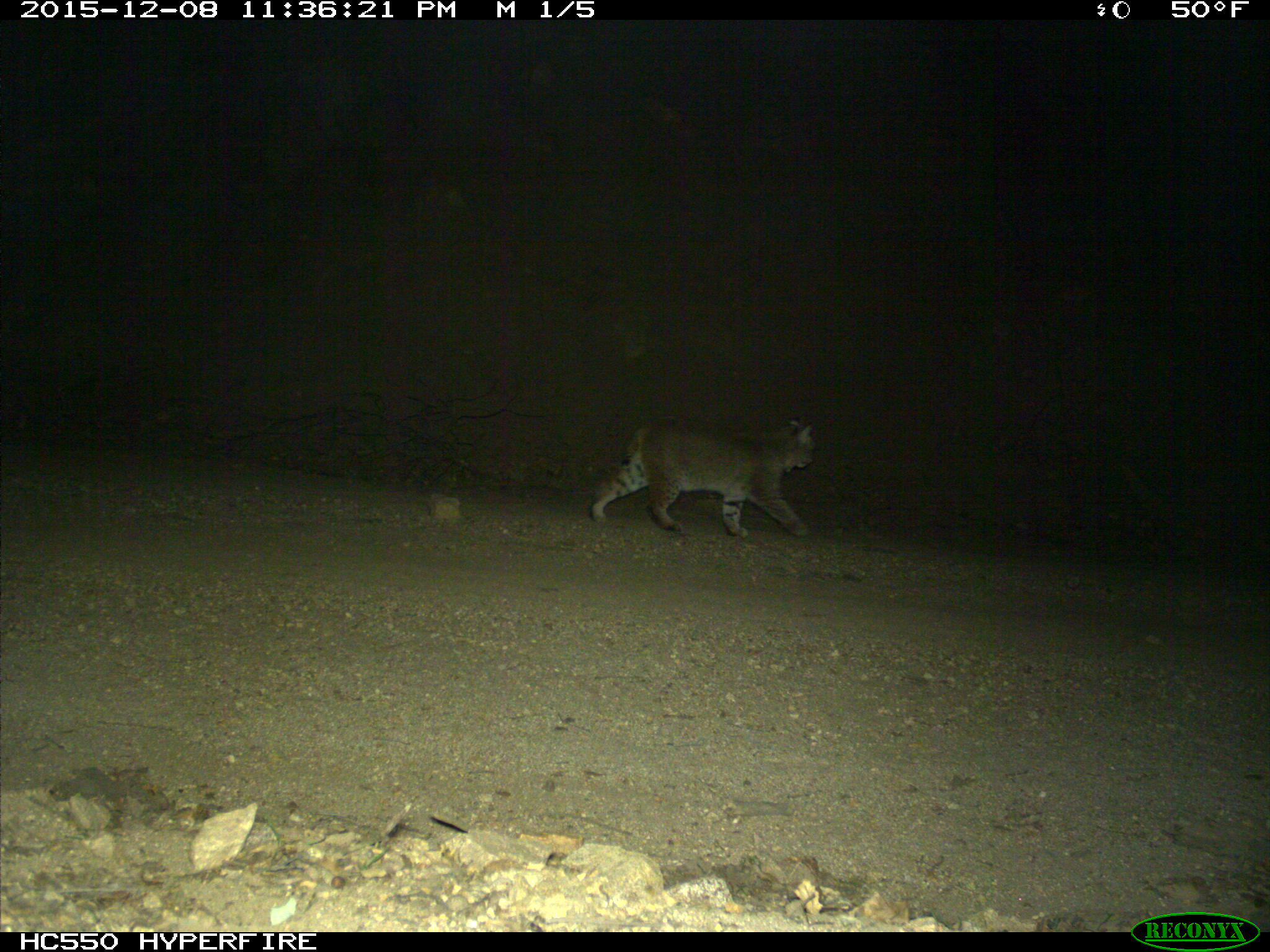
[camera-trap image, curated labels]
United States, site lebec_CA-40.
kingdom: Animalia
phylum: Chordata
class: Mammalia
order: Carnivora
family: Felidae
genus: Lynx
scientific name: Lynx rufus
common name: bobcat